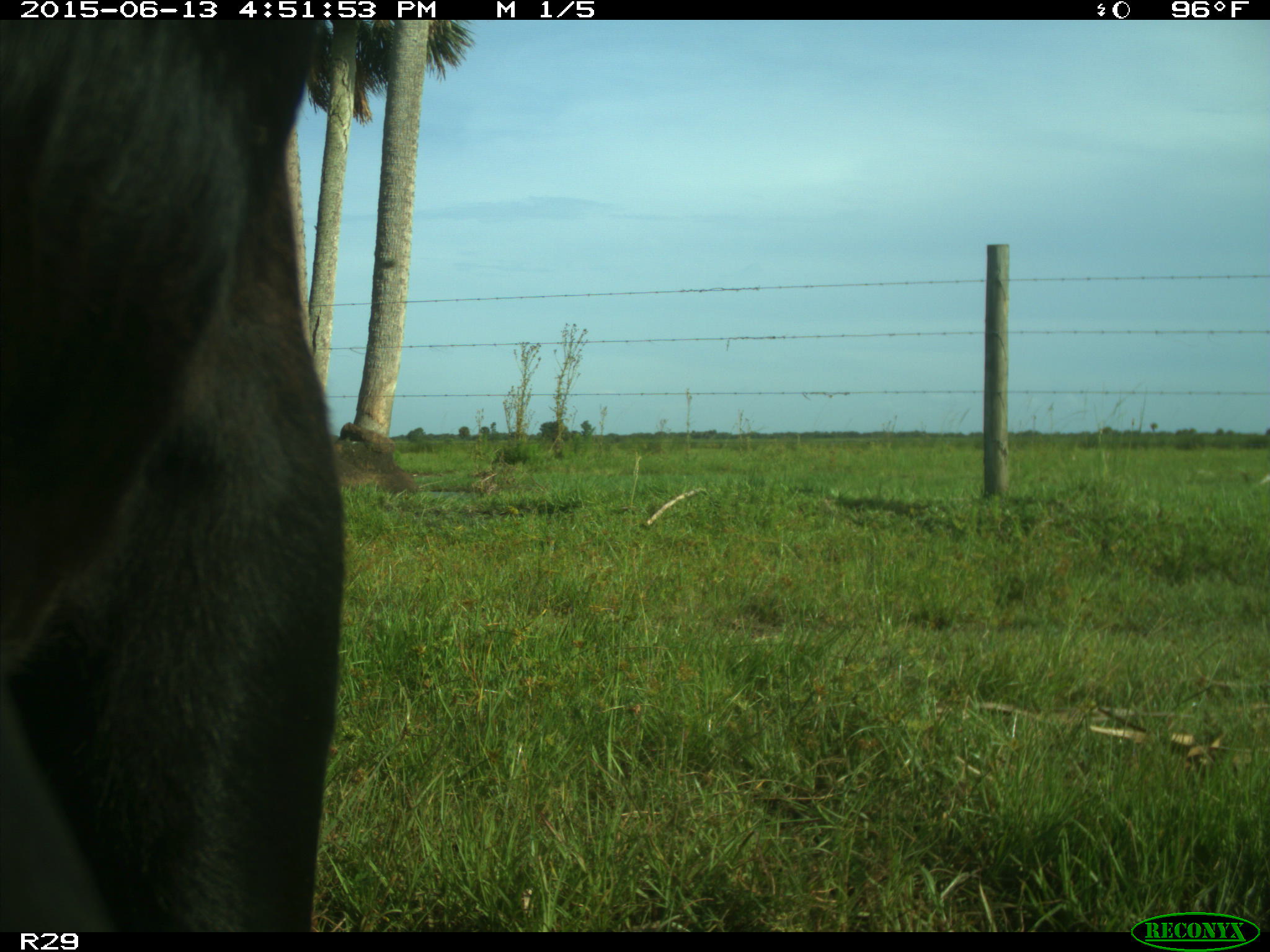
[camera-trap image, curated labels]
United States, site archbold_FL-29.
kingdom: Animalia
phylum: Chordata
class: Mammalia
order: Artiodactyla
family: Bovidae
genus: Bos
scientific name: Bos taurus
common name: domestic cow